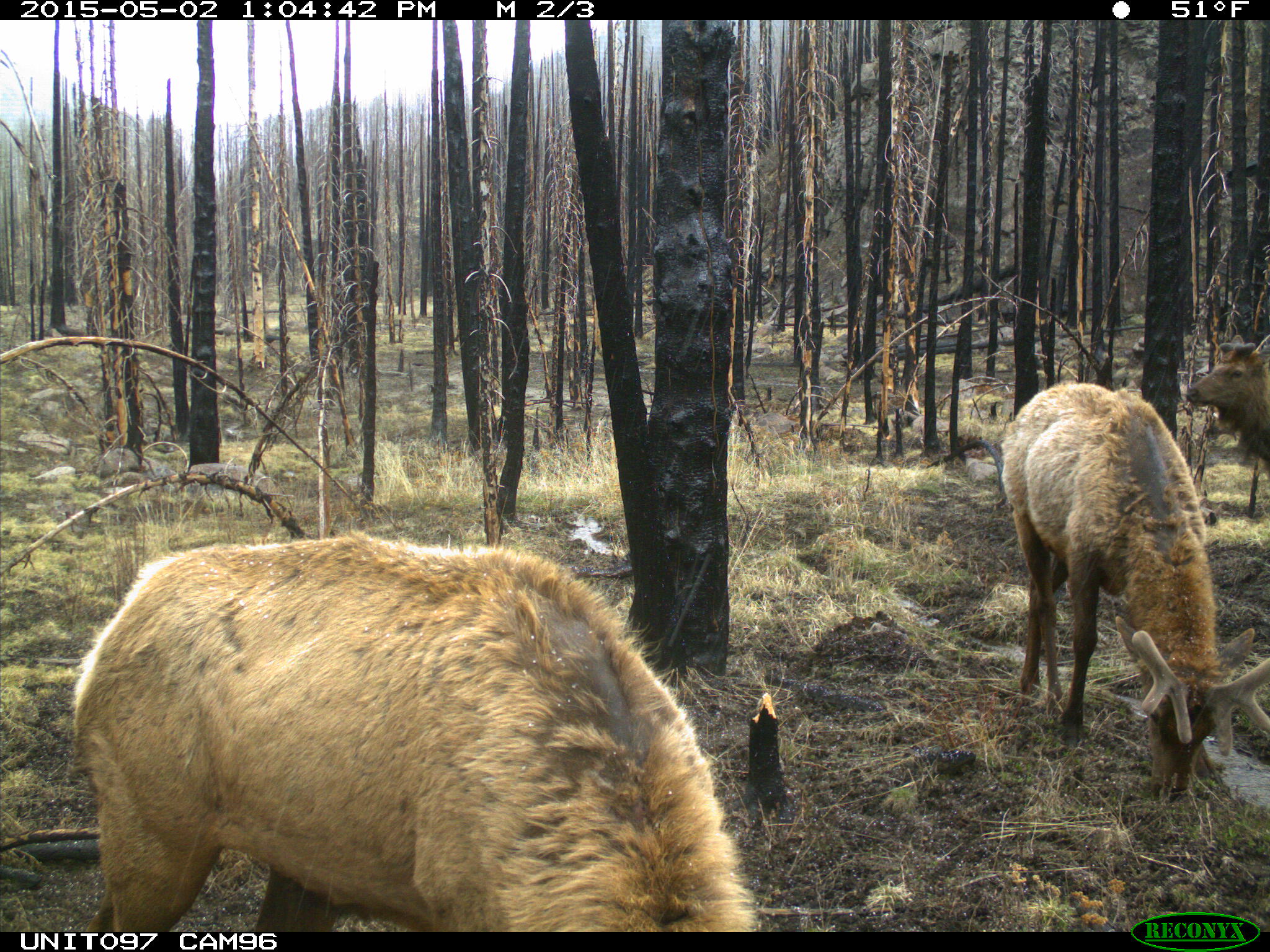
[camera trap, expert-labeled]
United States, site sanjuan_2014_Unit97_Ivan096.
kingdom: Animalia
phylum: Chordata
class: Mammalia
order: Artiodactyla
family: Cervidae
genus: Cervus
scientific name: Cervus elaphus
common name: red deer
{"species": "Cervus elaphus (red deer)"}